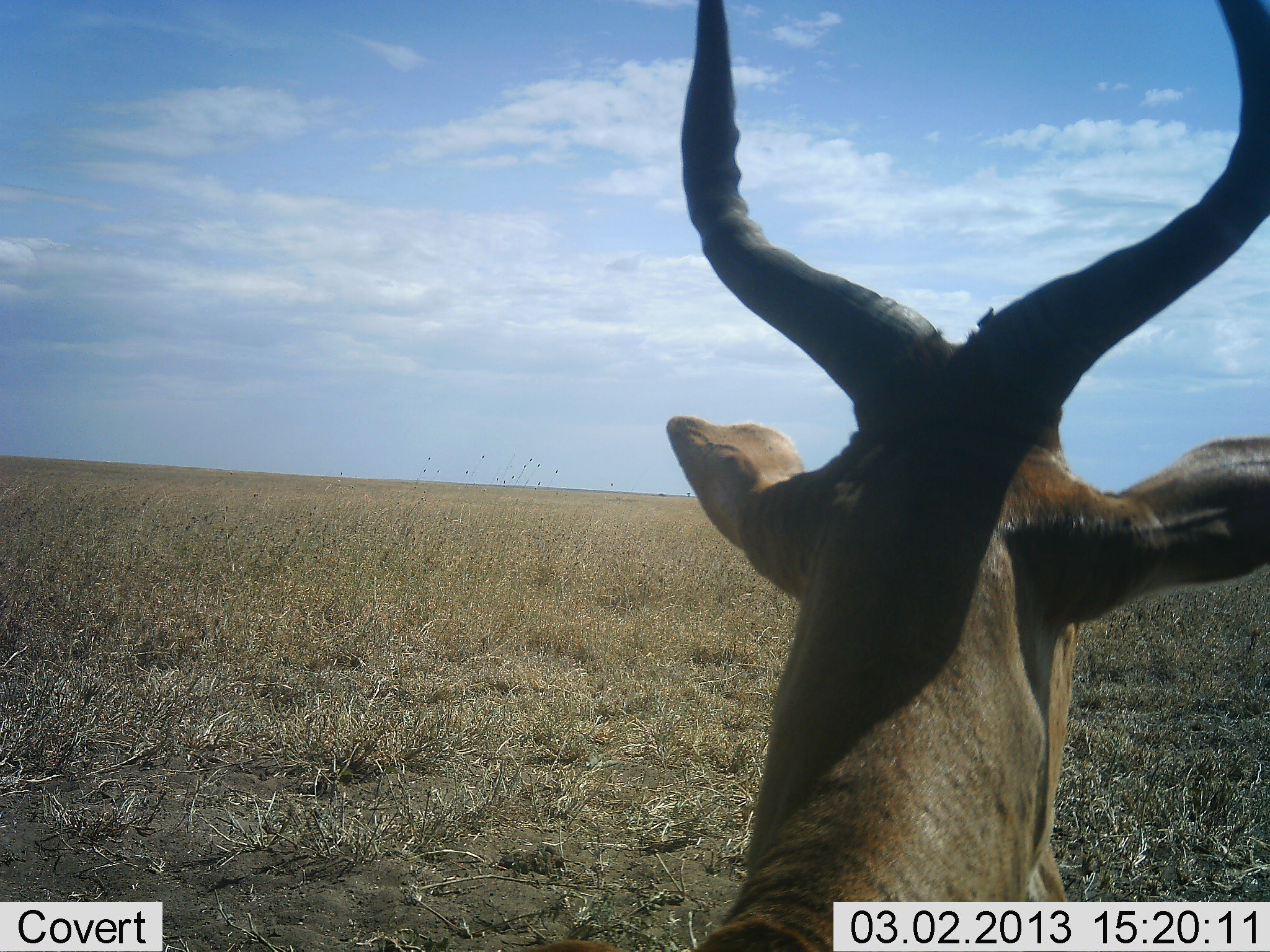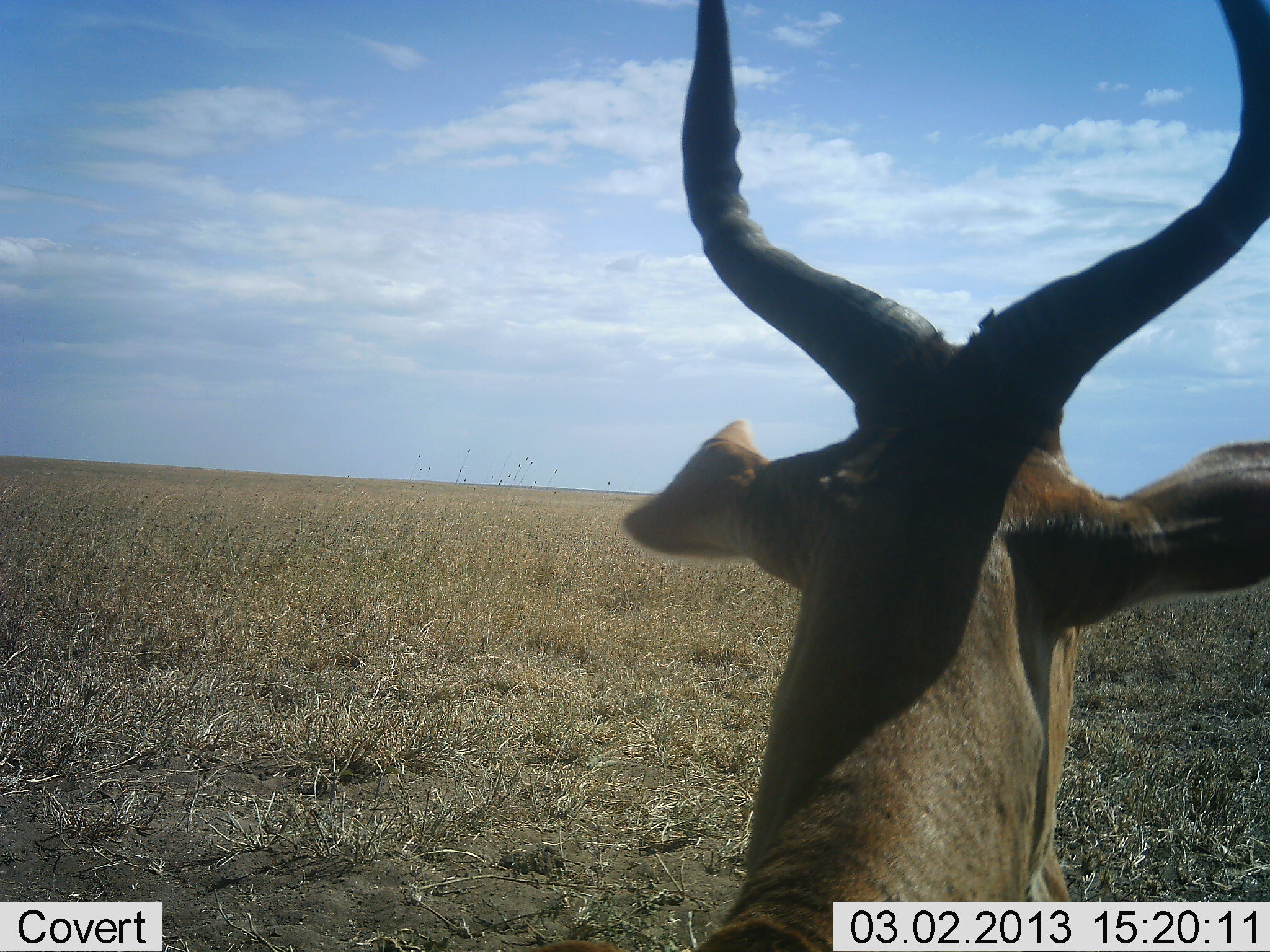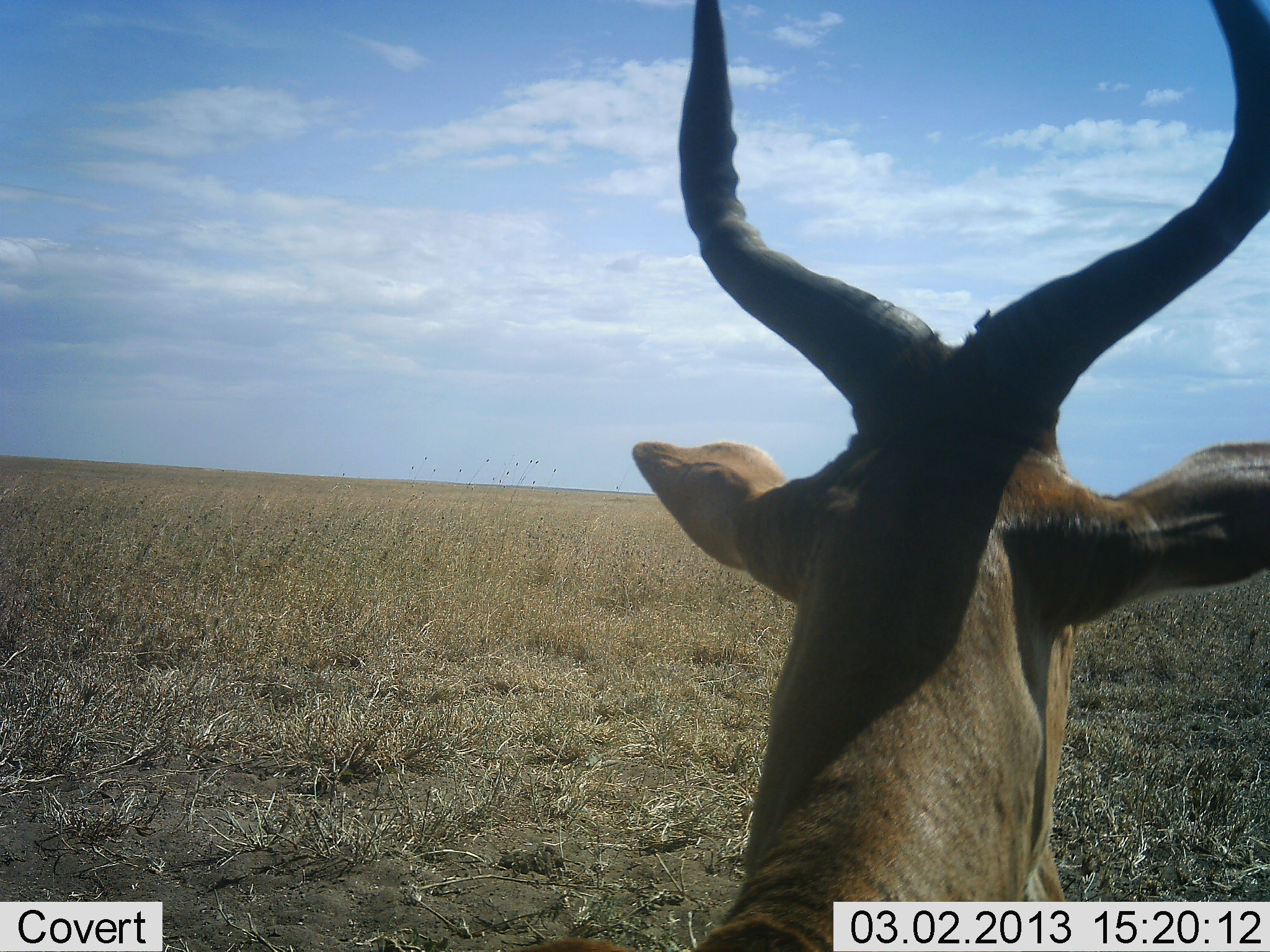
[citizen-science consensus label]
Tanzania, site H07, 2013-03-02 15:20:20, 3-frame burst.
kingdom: Animalia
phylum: Chordata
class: Mammalia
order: Artiodactyla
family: Bovidae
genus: Alcelaphus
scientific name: Alcelaphus buselaphus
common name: hartebeest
Hartebeest (Alcelaphus buselaphus), count 1. Behavior (volunteer vote fractions): standing 68%, resting 32%, moving 3%, interacting 0%. Young present (vote fraction): 0%. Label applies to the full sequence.